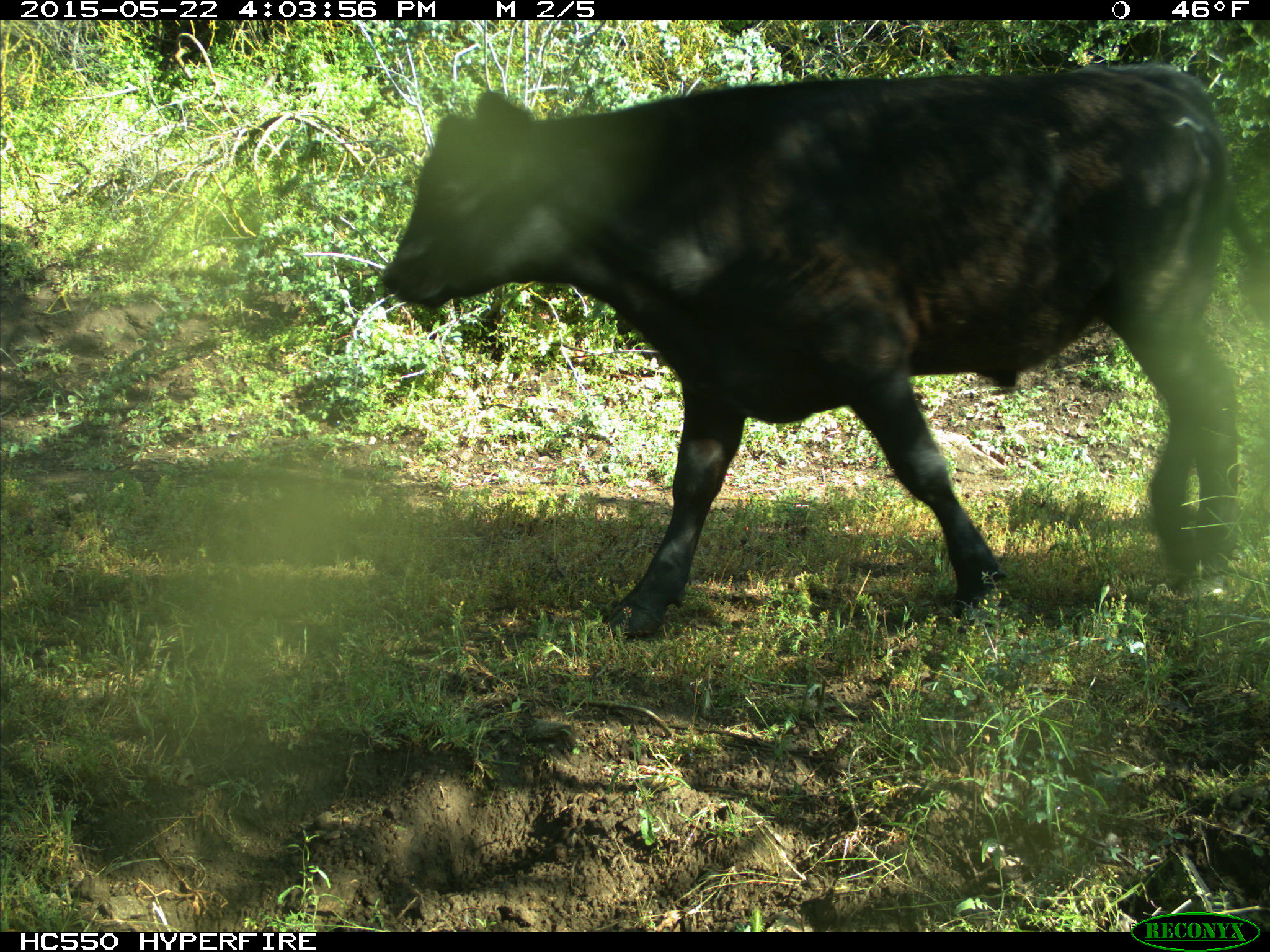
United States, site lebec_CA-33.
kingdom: Animalia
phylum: Chordata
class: Mammalia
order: Artiodactyla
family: Bovidae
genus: Bos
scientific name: Bos taurus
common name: domestic cow